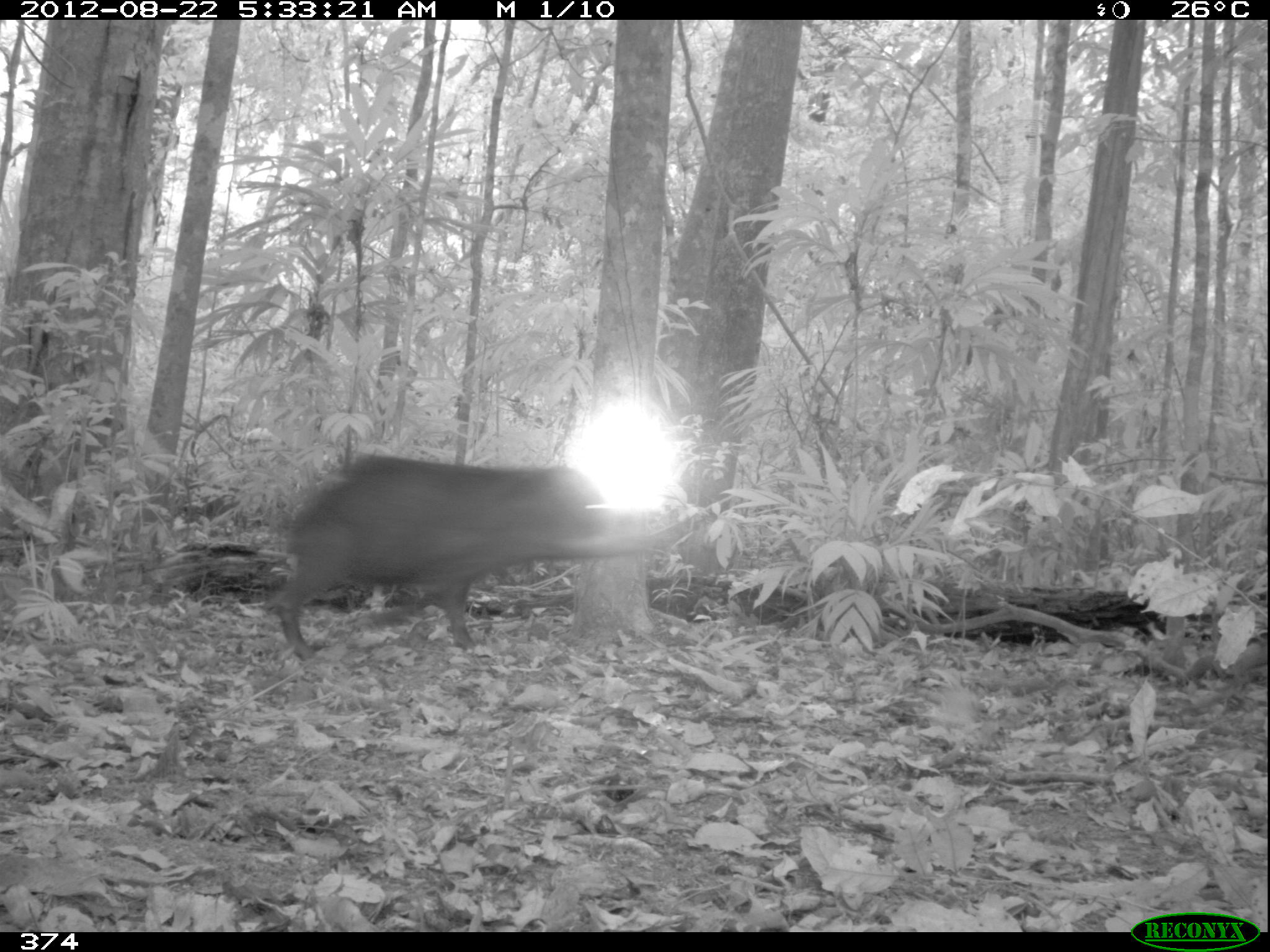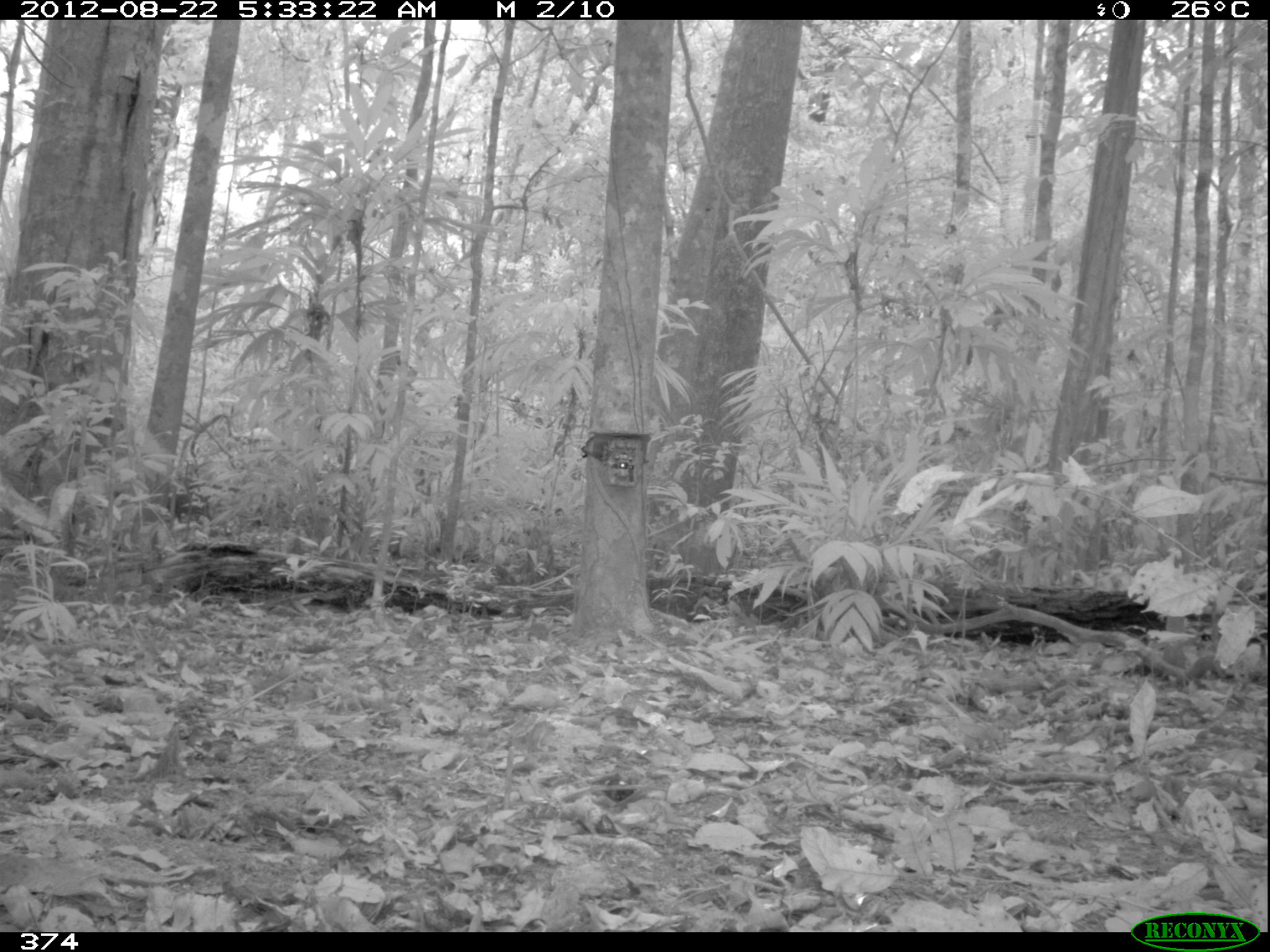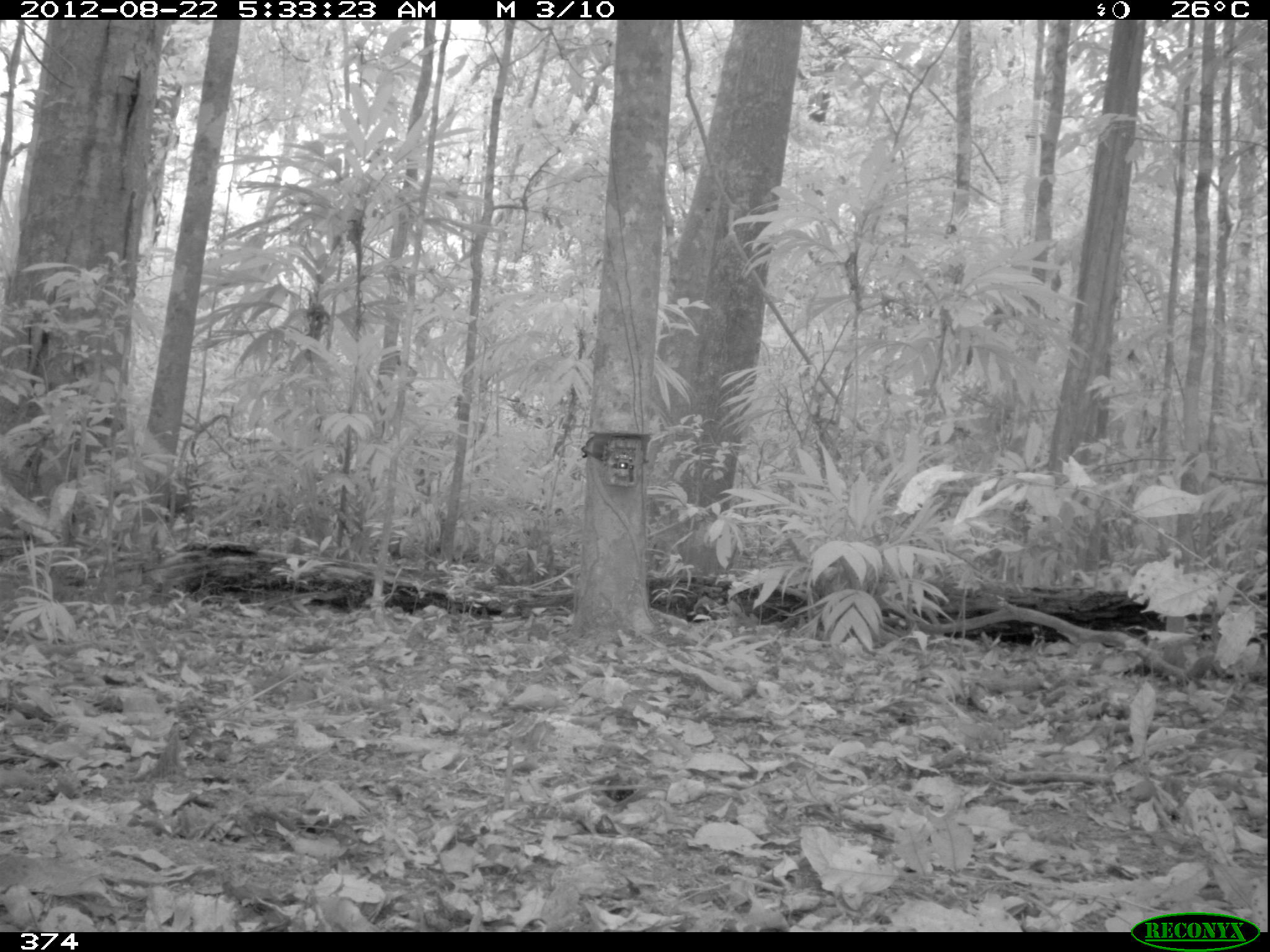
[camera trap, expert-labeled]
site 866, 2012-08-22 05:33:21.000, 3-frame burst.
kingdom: Animalia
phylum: Chordata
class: Mammalia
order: Artiodactyla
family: Tayassuidae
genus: Tayassu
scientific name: Tayassu pecari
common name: white-lipped peccary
Tayassu pecari (white-lipped peccary).